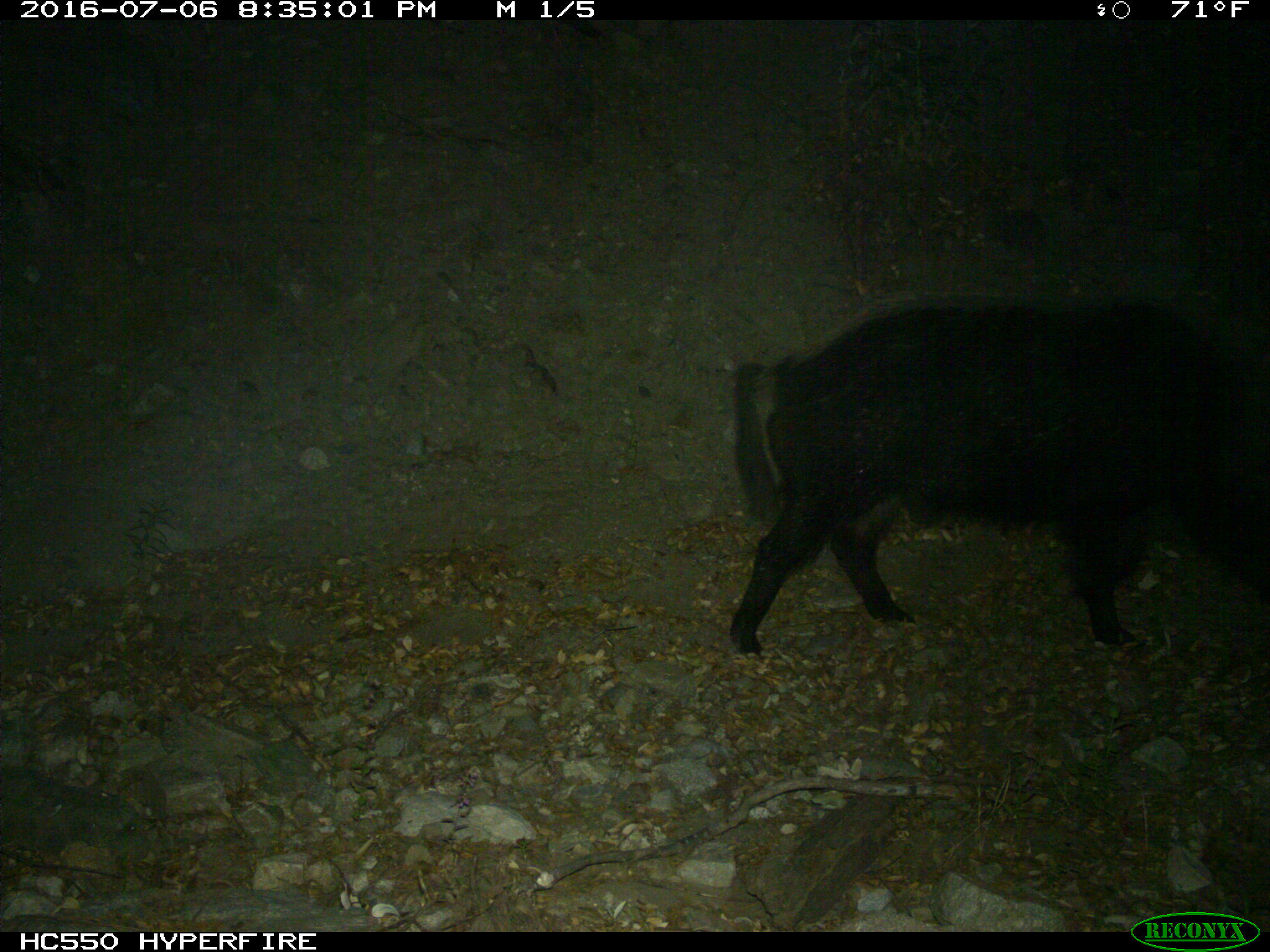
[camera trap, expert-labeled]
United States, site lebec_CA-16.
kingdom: Animalia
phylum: Chordata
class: Mammalia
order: Artiodactyla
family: Suidae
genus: Sus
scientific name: Sus scrofa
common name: wild boar